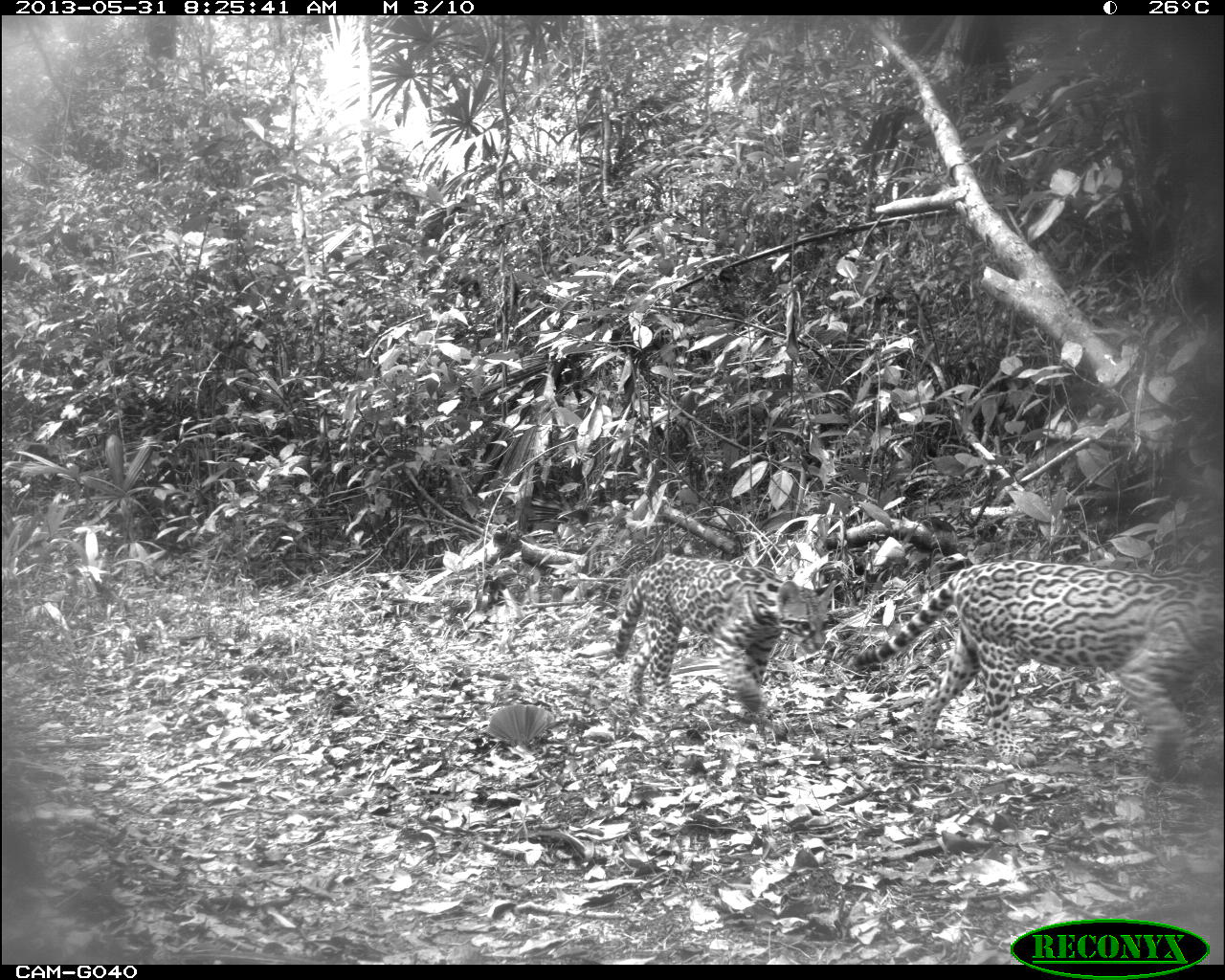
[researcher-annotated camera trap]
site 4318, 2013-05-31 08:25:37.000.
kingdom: Animalia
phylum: Chordata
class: Mammalia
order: Carnivora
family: Felidae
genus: Leopardus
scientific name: Leopardus pardalis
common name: ocelot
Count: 1.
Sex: female.